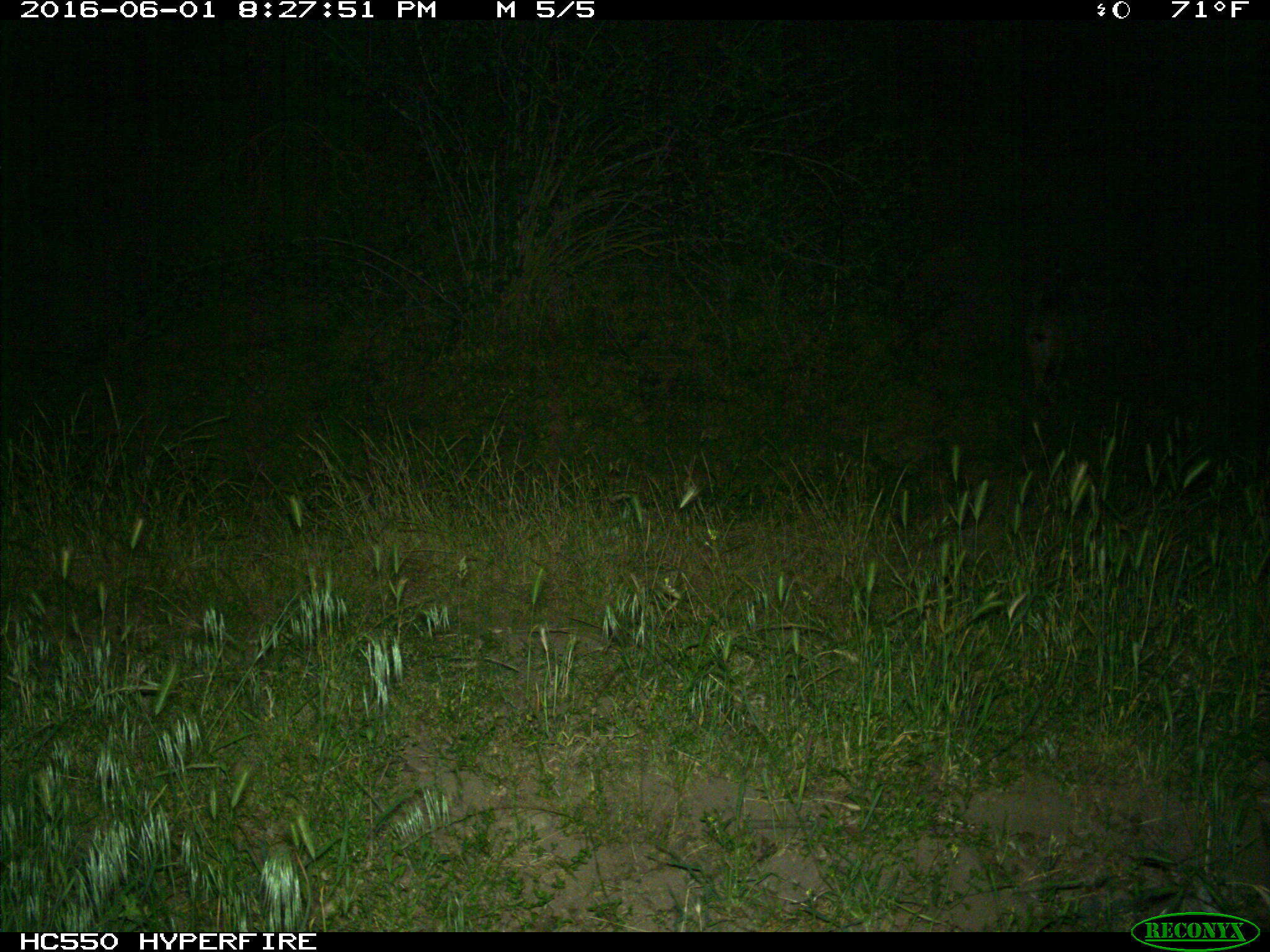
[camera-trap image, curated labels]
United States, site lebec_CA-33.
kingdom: Animalia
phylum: Chordata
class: Mammalia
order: Carnivora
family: Felidae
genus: Lynx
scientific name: Lynx rufus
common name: bobcat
Lynx rufus (bobcat).